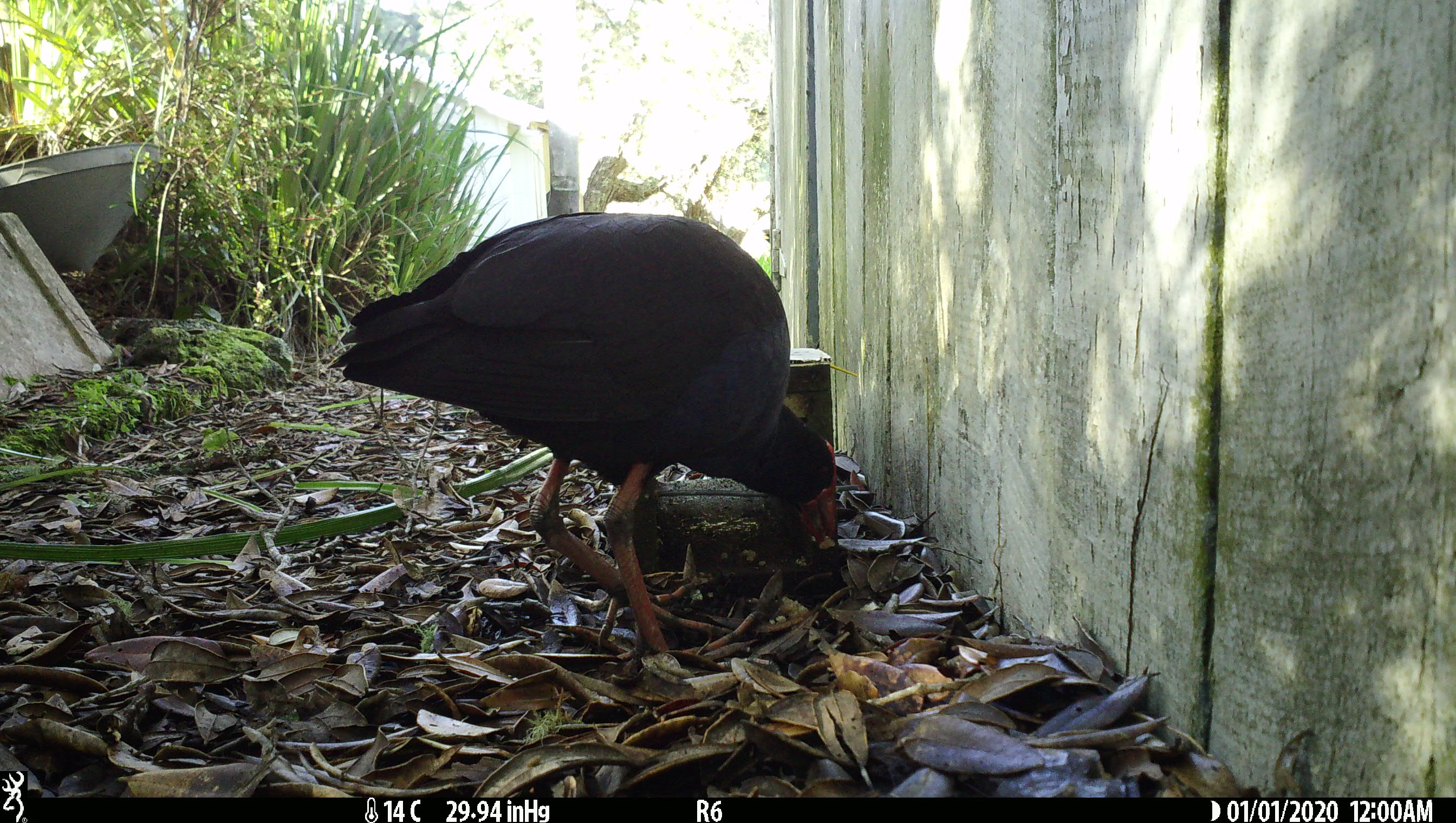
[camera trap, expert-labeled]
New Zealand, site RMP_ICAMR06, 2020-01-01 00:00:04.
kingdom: Animalia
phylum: Chordata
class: Aves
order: Gruiformes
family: Rallidae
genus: Porphyrio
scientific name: Porphyrio melanotus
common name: australasian swamphen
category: pukeko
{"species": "pukeko (australasian swamphen) (Porphyrio melanotus)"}